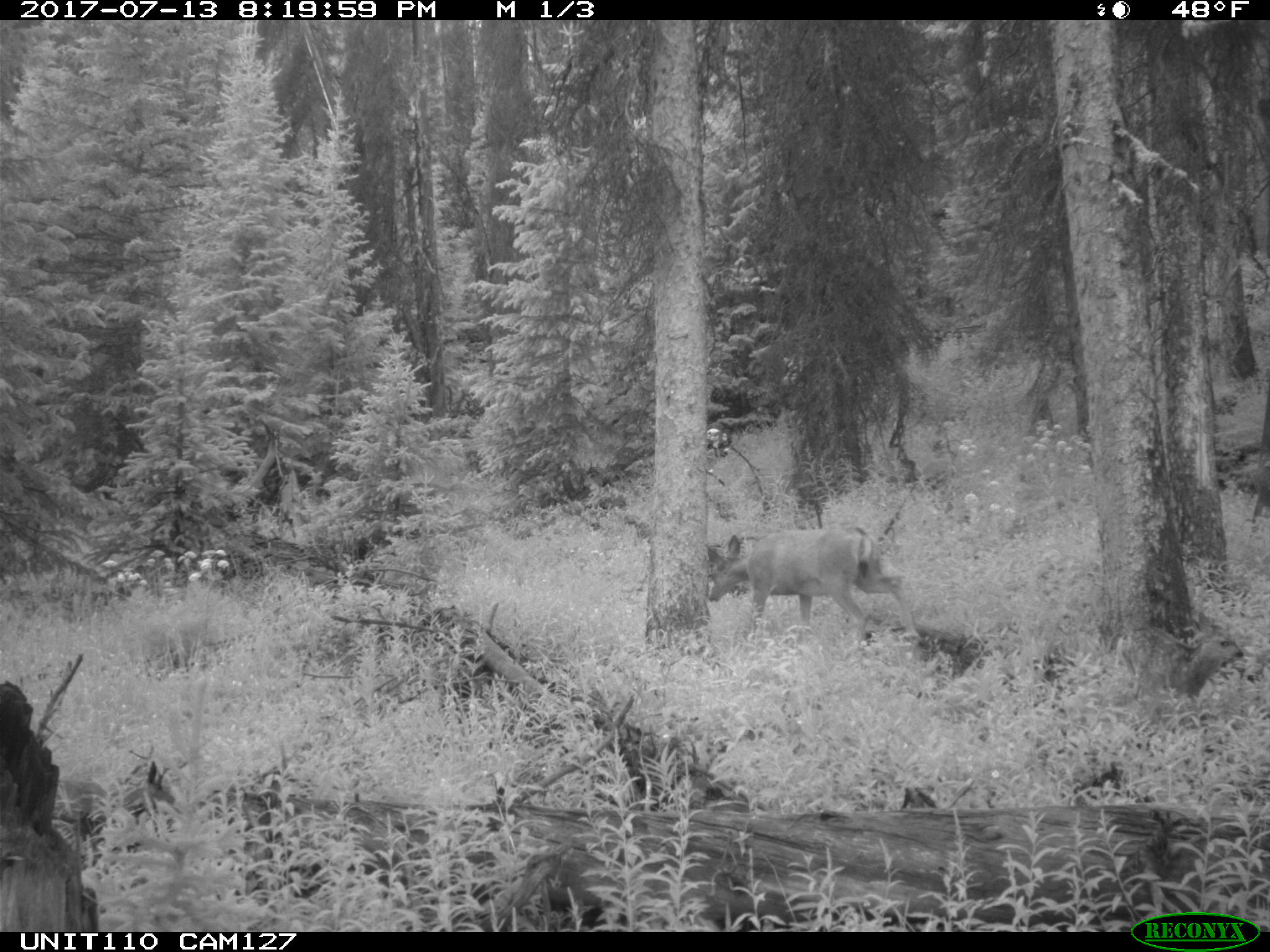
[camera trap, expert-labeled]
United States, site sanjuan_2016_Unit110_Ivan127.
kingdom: Animalia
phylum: Chordata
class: Mammalia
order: Artiodactyla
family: Cervidae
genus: Odocoileus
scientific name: Odocoileus hemionus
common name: mule deer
Odocoileus hemionus (mule deer).